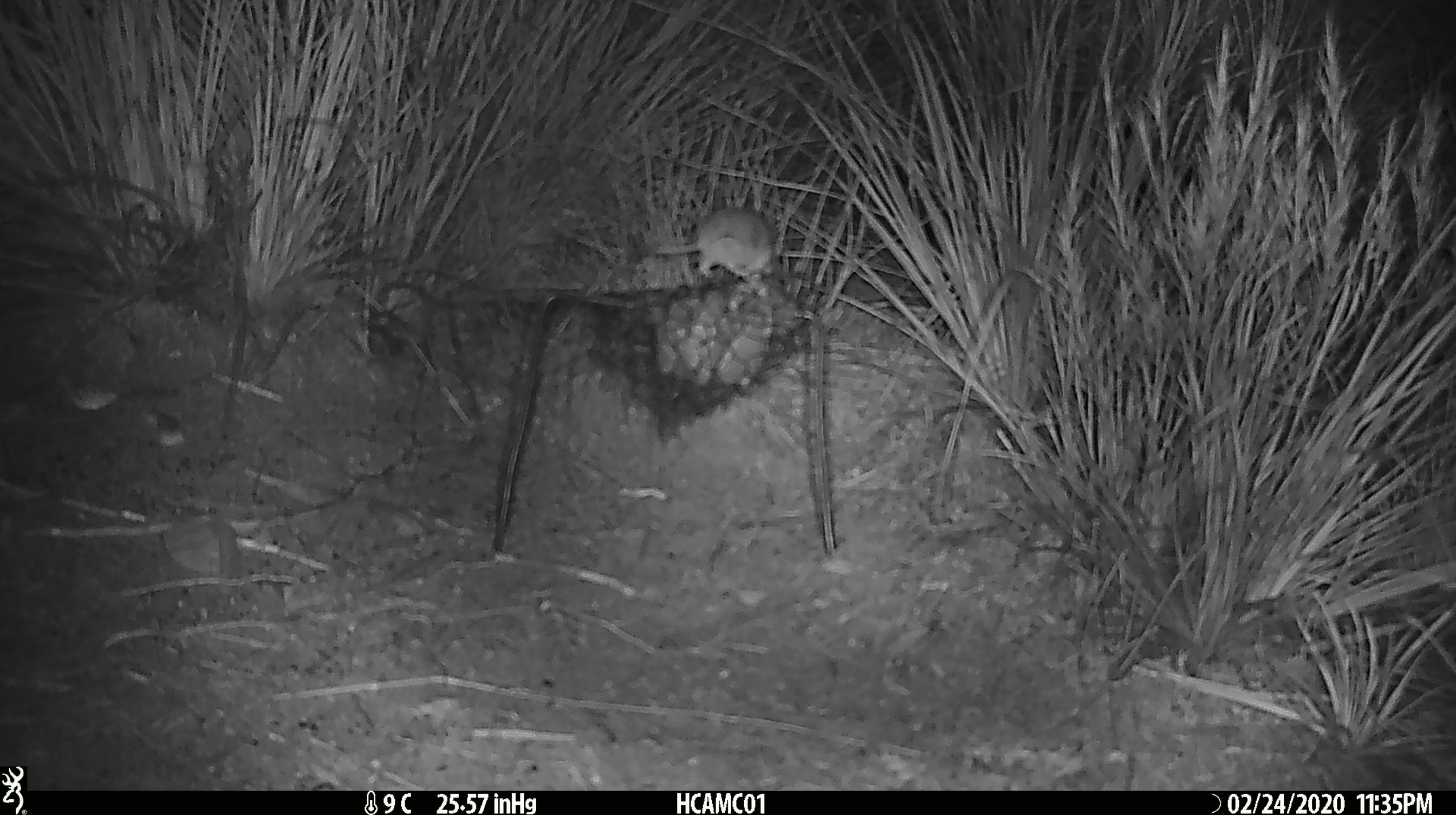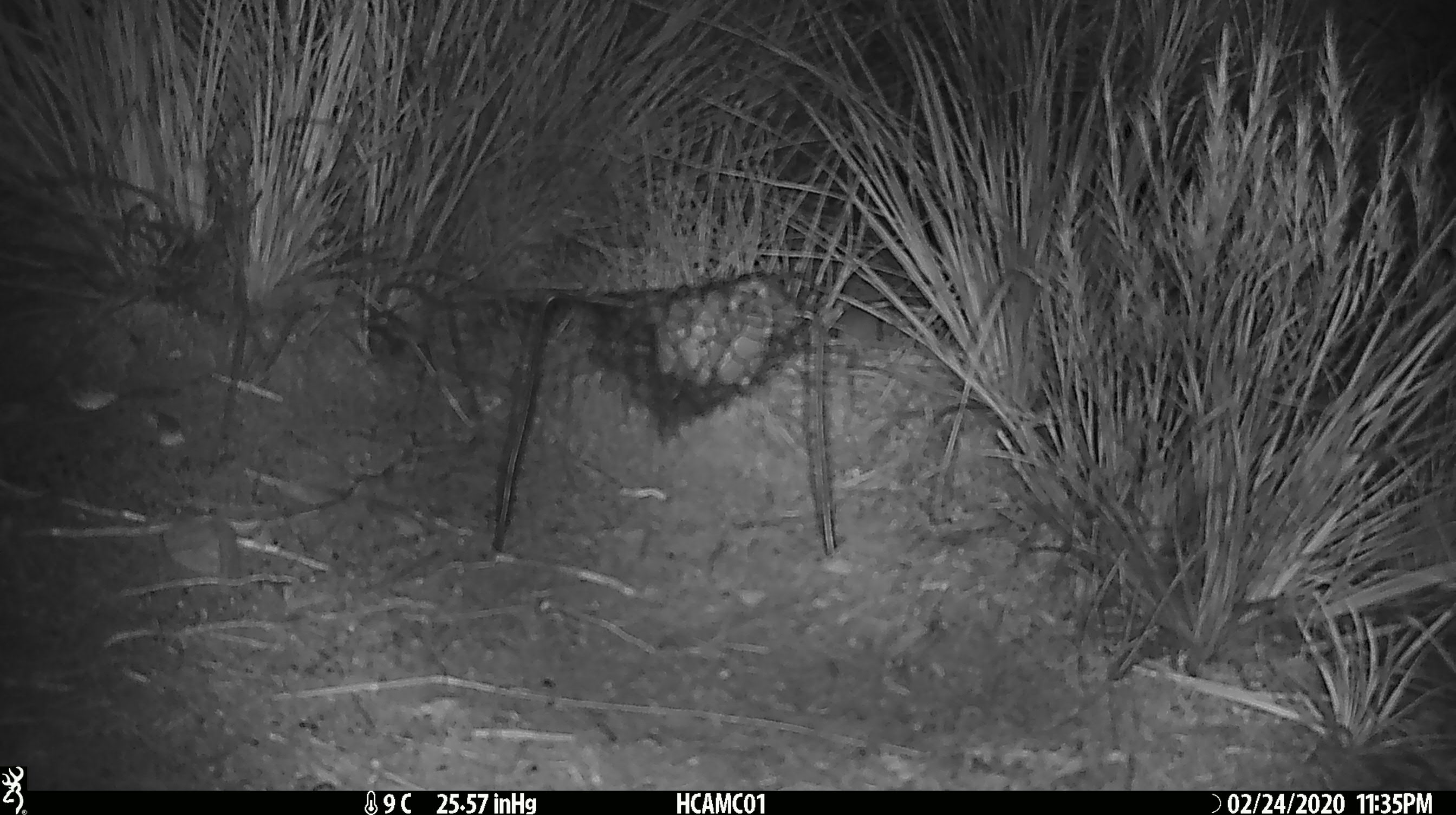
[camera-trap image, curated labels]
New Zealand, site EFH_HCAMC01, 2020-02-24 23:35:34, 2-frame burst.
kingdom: Animalia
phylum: Chordata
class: Mammalia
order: Rodentia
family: Muridae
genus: Mus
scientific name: Mus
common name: mouse